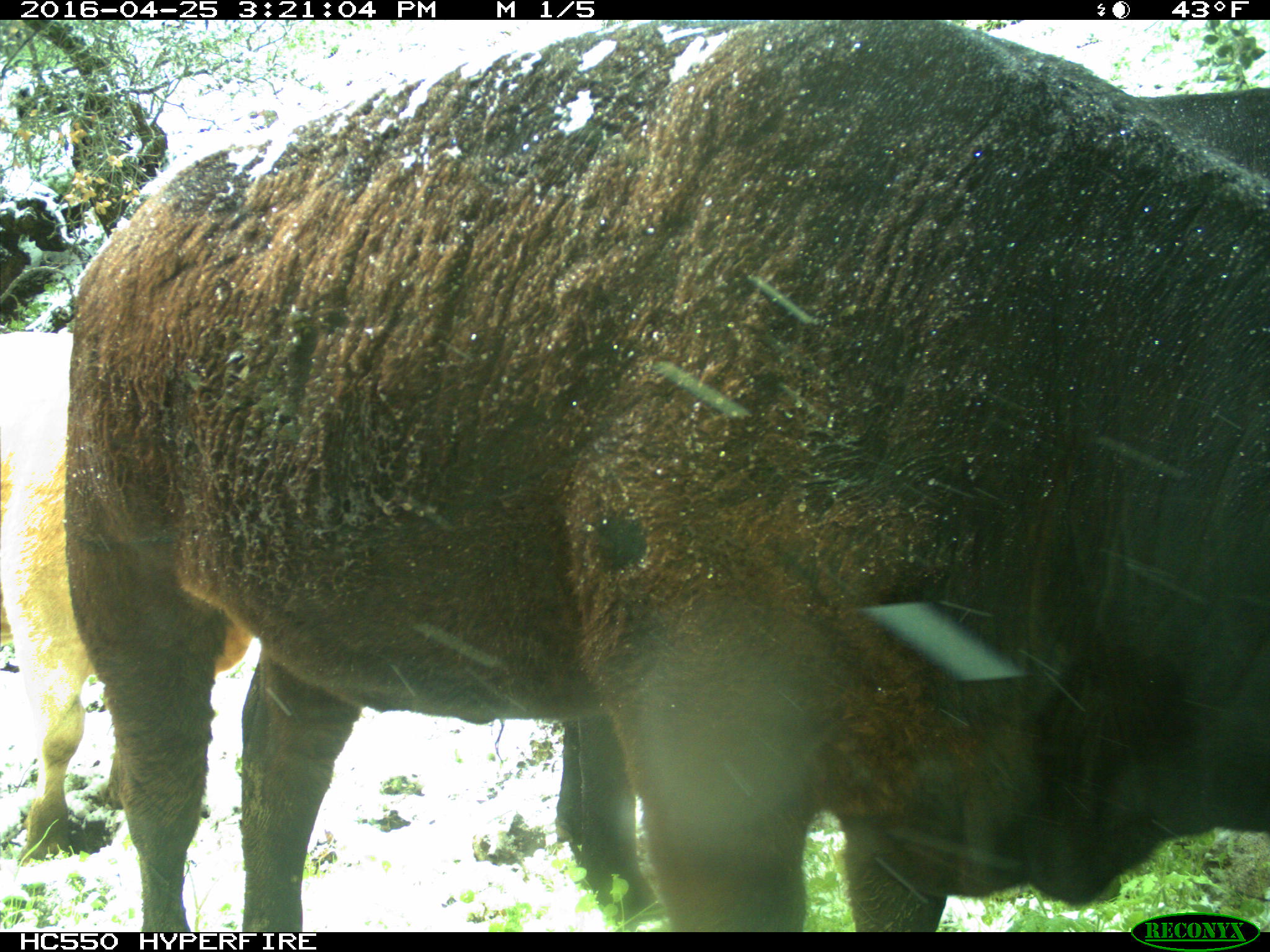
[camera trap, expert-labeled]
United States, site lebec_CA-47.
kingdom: Animalia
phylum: Chordata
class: Mammalia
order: Artiodactyla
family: Bovidae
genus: Bos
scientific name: Bos taurus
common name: domestic cow